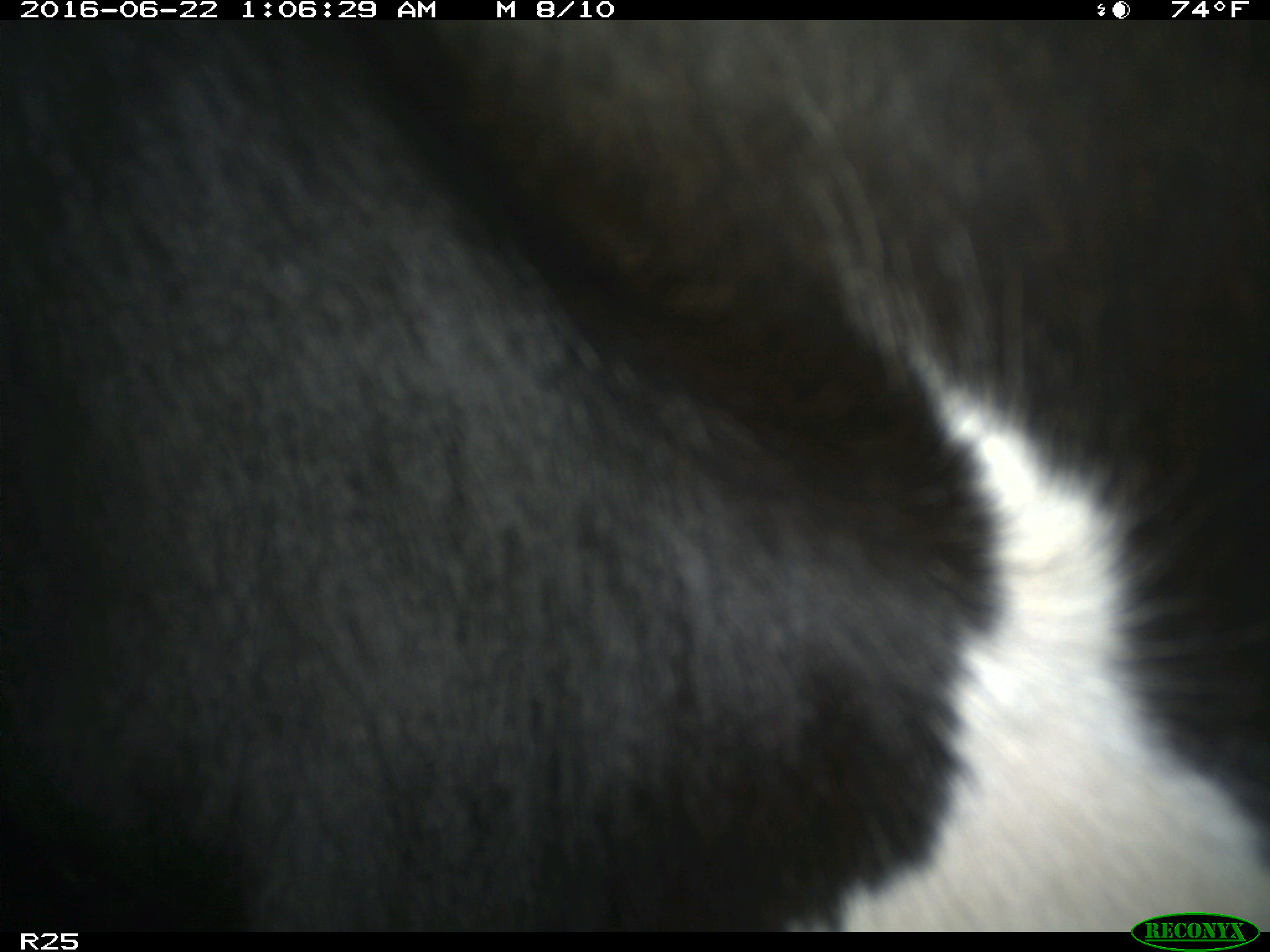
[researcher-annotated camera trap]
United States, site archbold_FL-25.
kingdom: Animalia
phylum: Chordata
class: Mammalia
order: Artiodactyla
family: Bovidae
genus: Bos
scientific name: Bos taurus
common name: domestic cow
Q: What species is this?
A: Bos taurus (domestic cow).